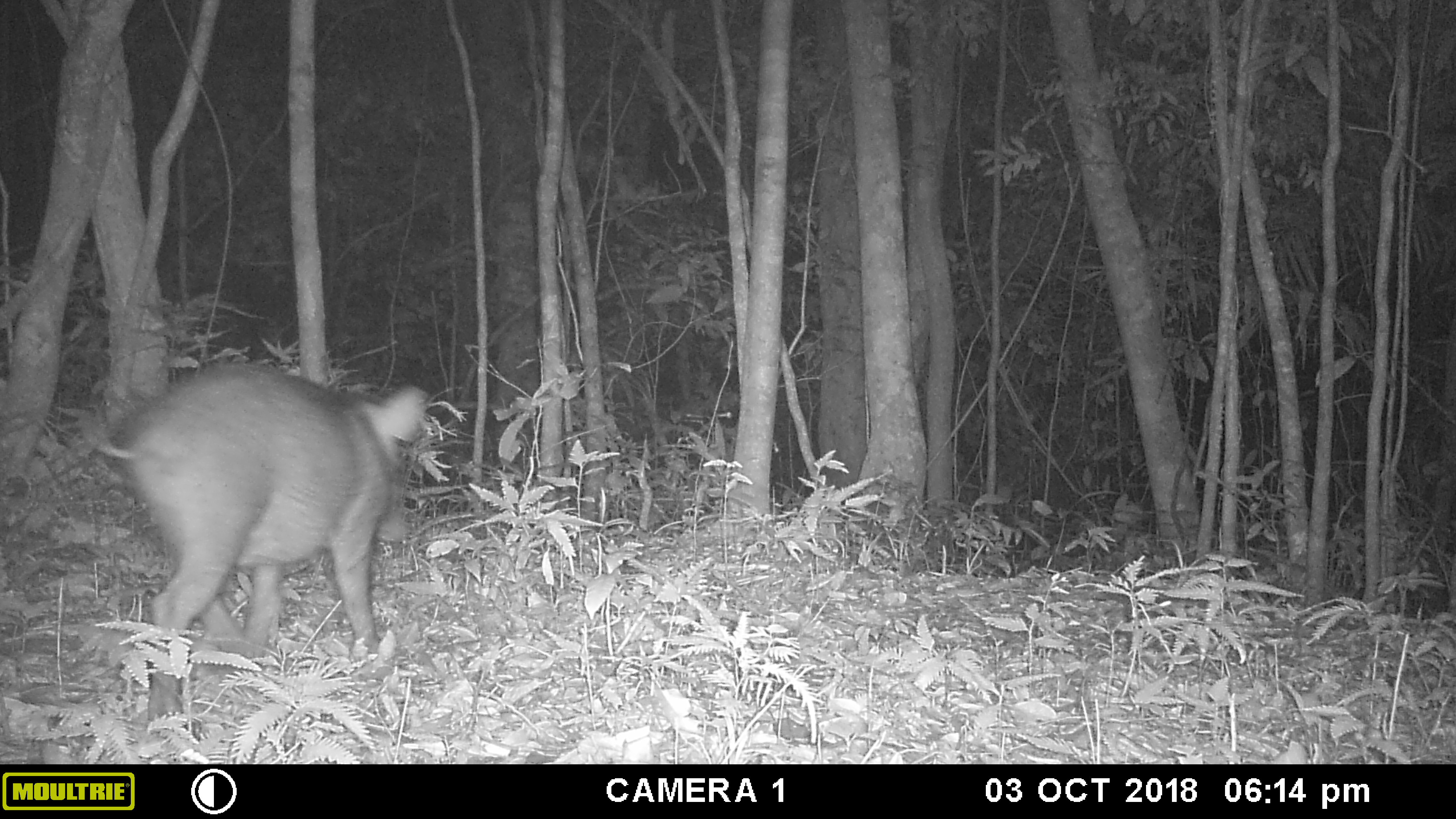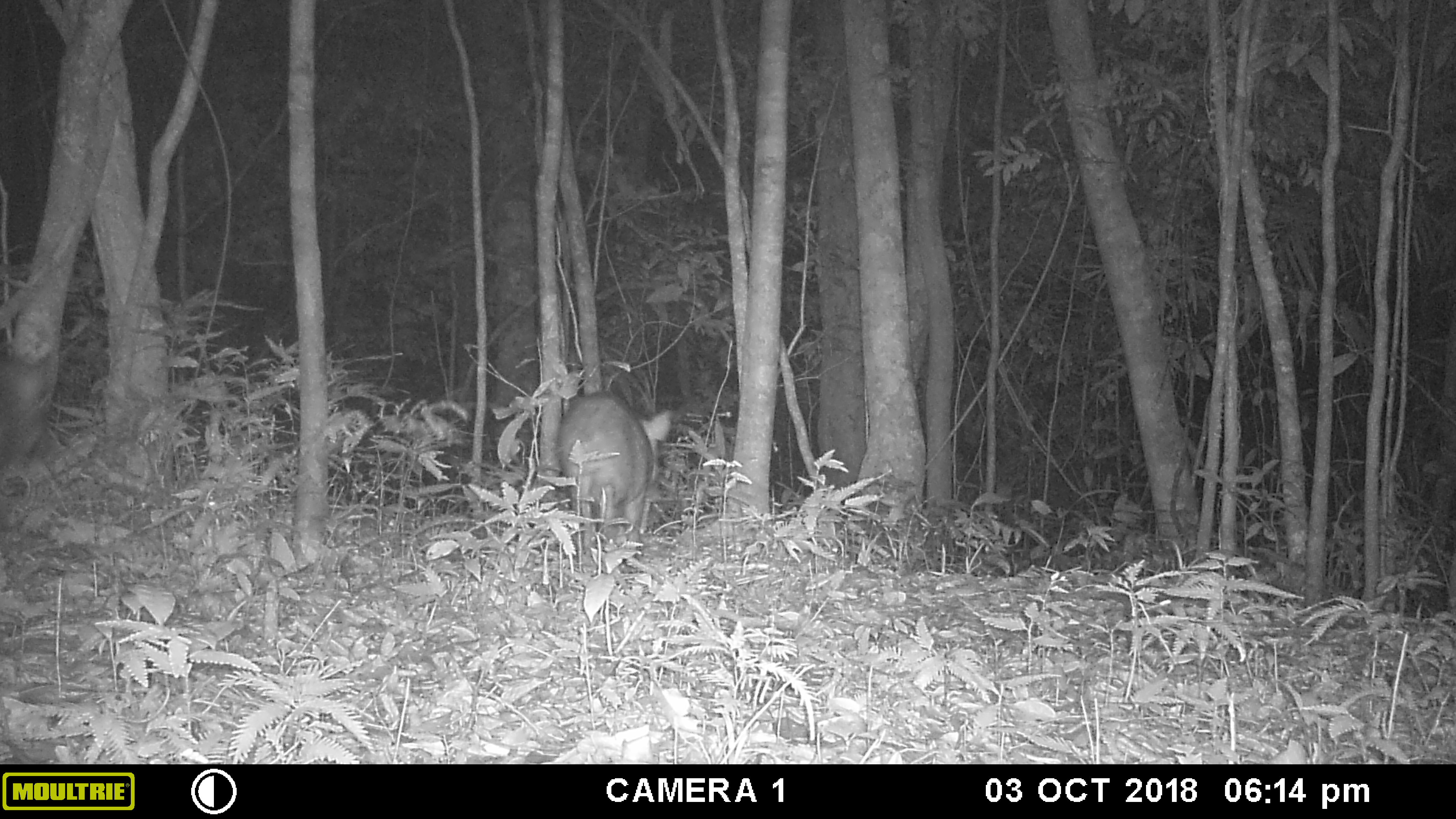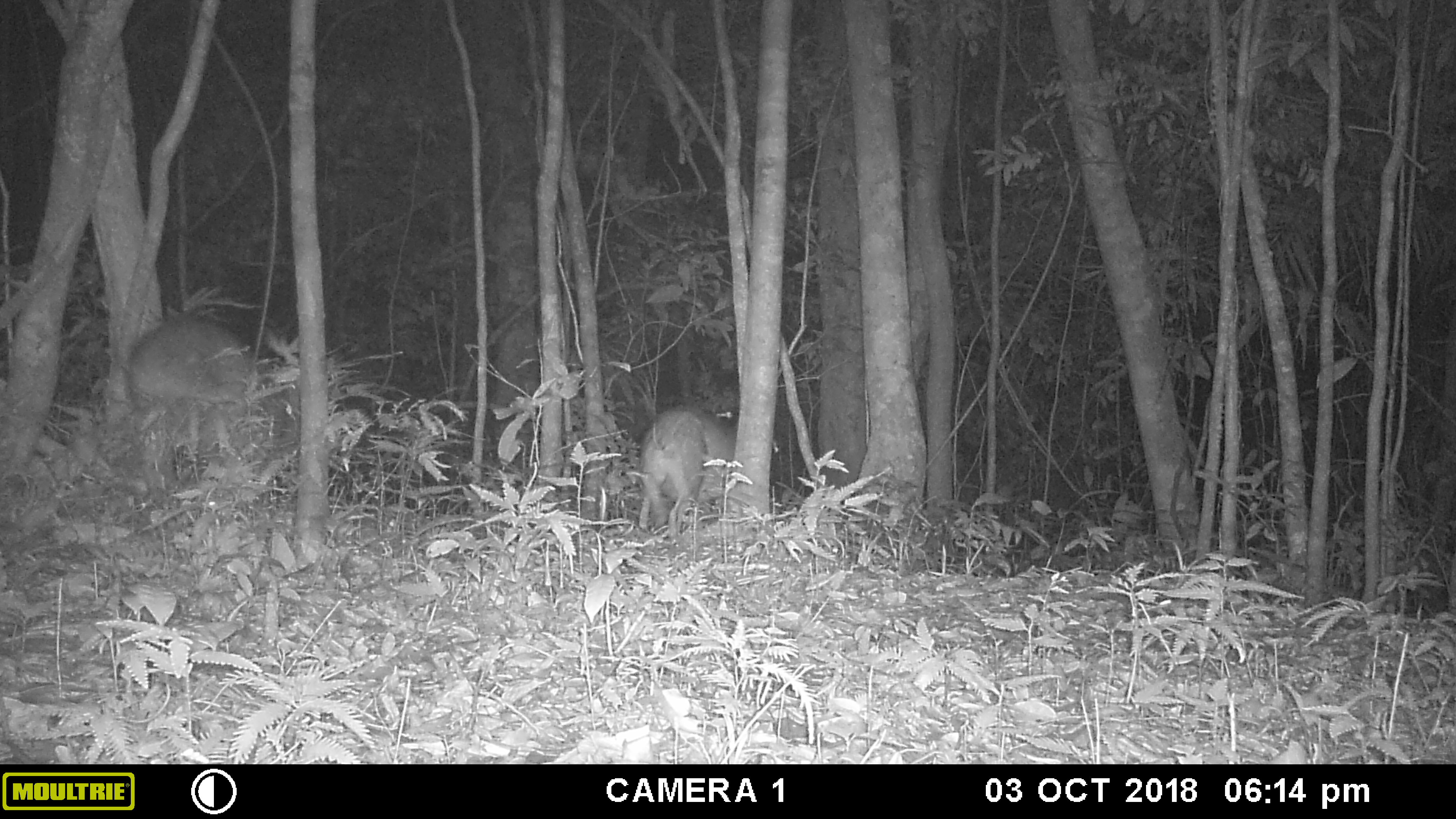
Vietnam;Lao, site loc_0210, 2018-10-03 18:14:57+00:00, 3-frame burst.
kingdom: Animalia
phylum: Chordata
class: Mammalia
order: Artiodactyla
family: Suidae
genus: Sus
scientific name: Sus scrofa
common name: eurasian wild pig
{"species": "eurasian wild pig (Sus scrofa)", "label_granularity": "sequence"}